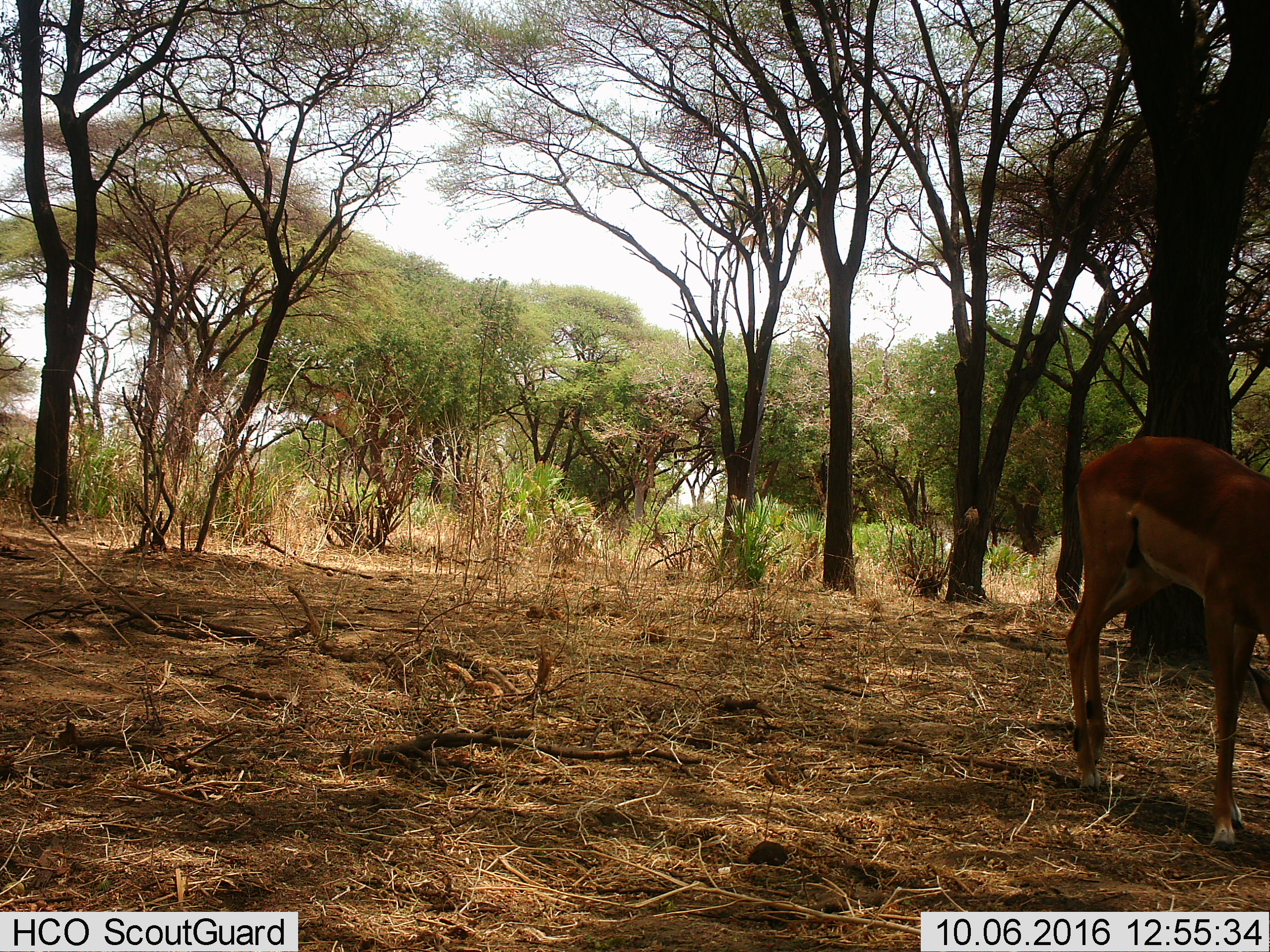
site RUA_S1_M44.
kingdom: Animalia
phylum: Chordata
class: Mammalia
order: Artiodactyla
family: Bovidae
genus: Aepyceros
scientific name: Aepyceros melampus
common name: impala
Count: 1.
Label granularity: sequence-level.